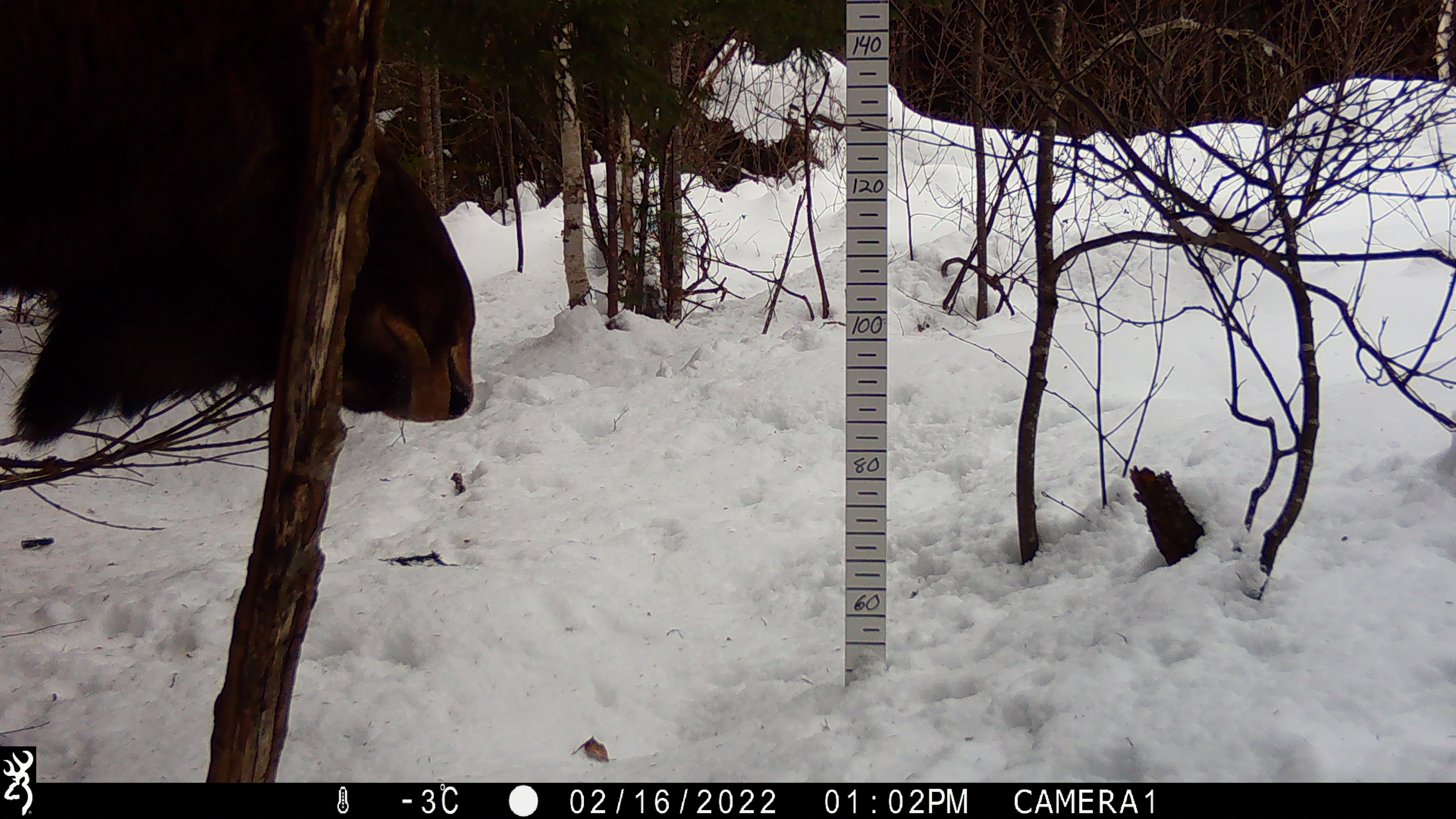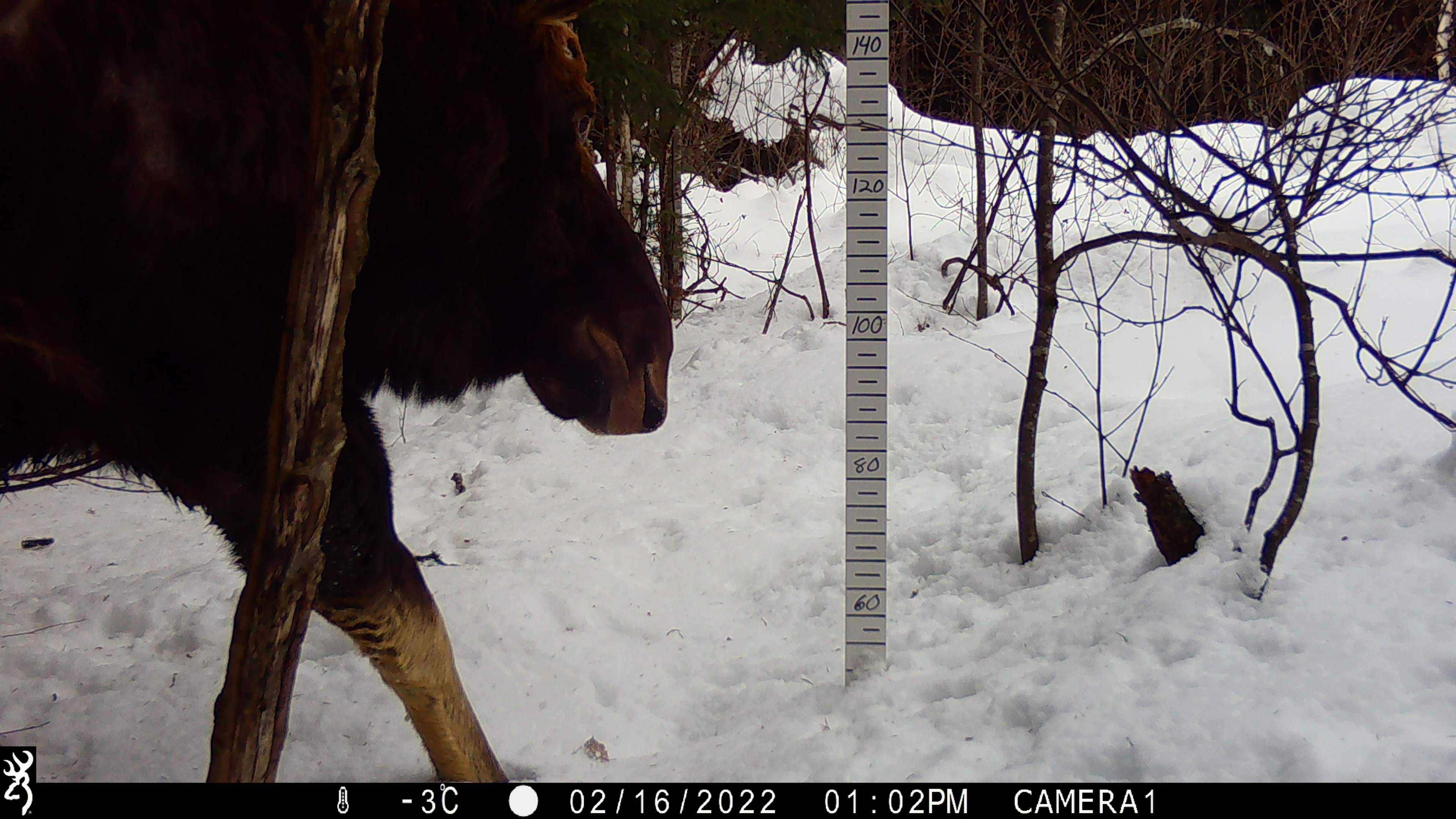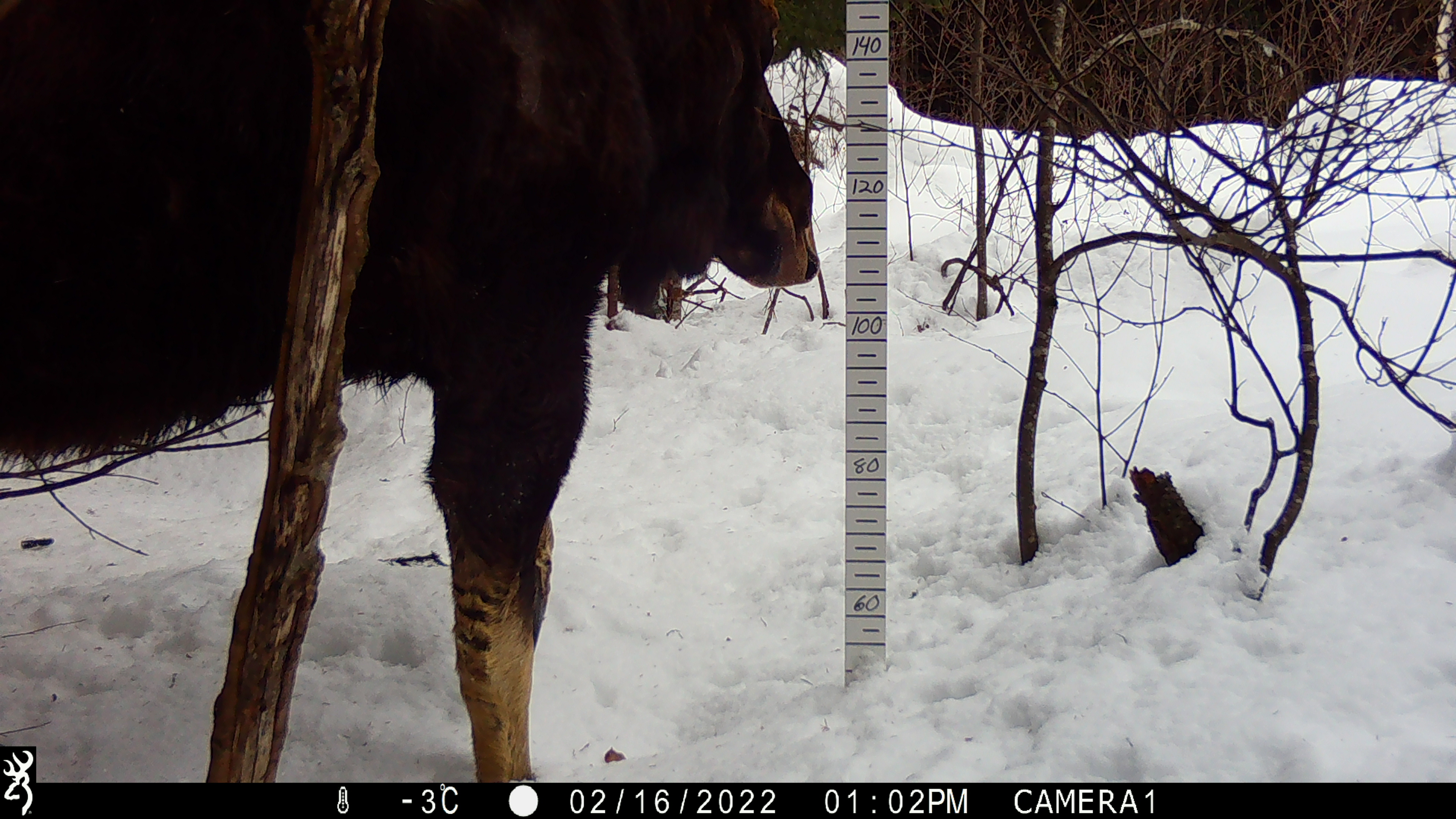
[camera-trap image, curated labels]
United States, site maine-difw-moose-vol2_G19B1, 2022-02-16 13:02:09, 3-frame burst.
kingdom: Animalia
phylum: Chordata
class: Mammalia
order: Artiodactyla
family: Cervidae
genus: Alces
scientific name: Alces alces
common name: moose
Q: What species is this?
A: Moose (Alces alces).